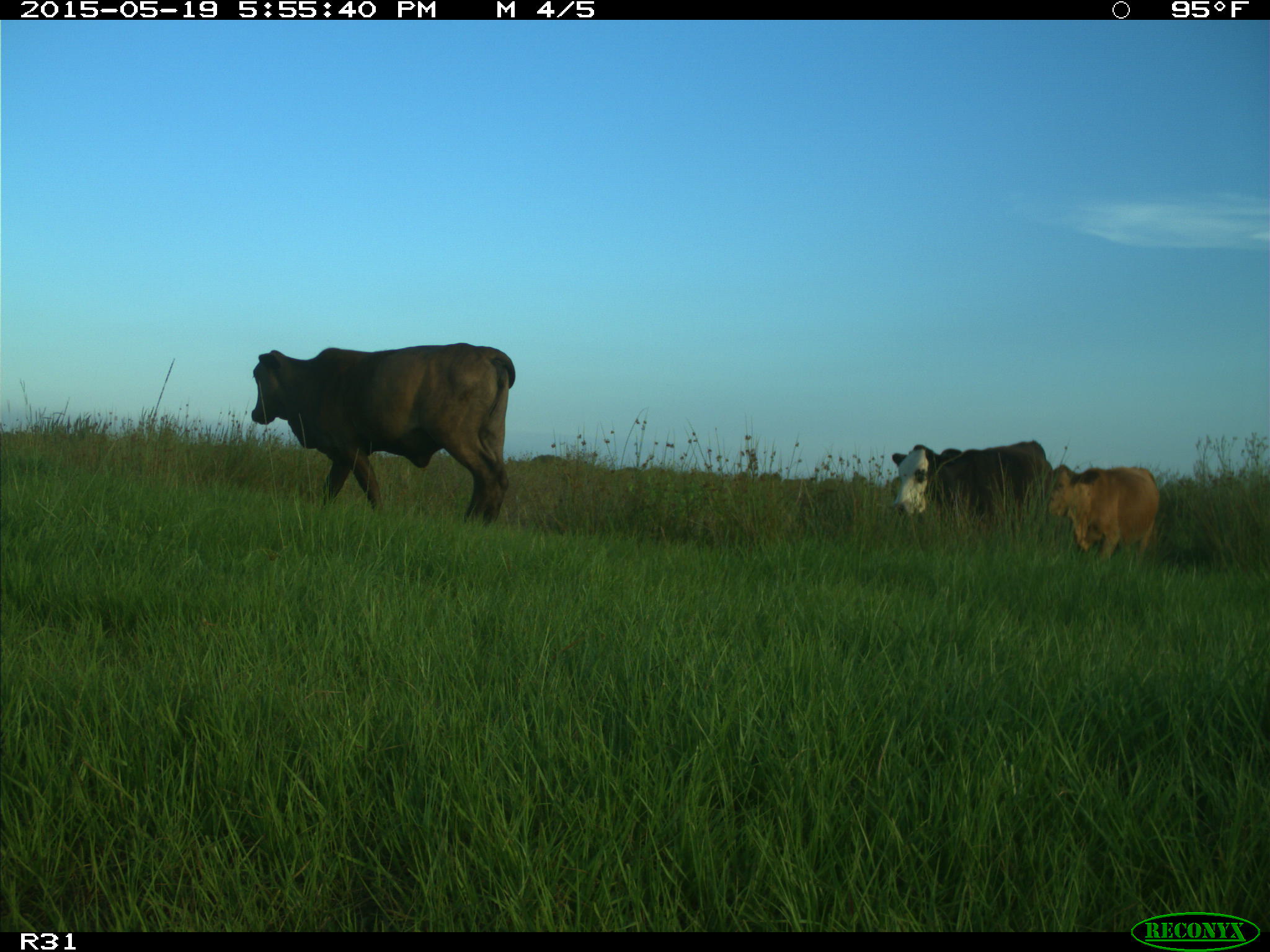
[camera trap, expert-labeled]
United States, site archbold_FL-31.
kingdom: Animalia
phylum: Chordata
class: Mammalia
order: Artiodactyla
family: Bovidae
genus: Bos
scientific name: Bos taurus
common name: domestic cow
Bos taurus (domestic cow).